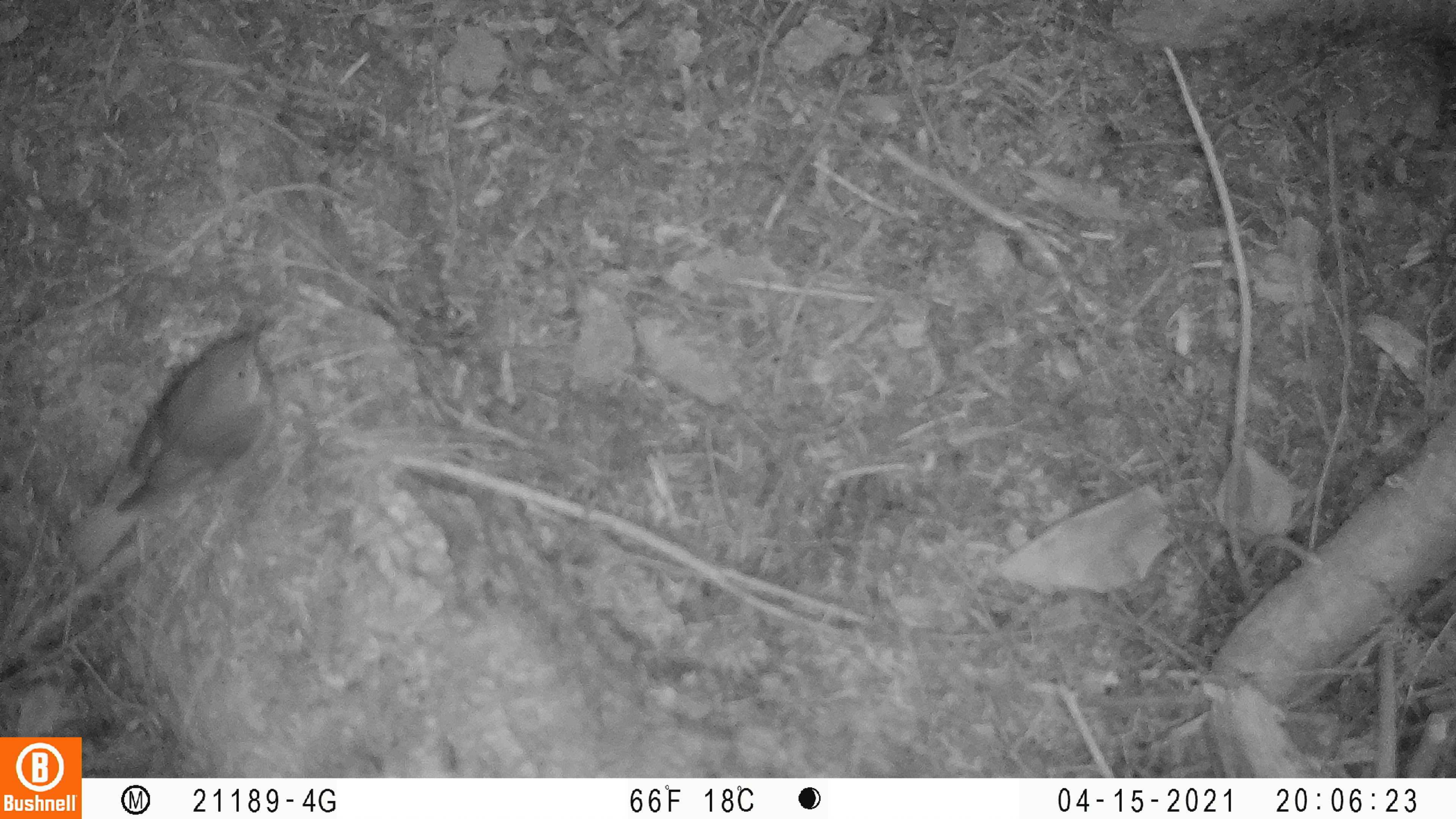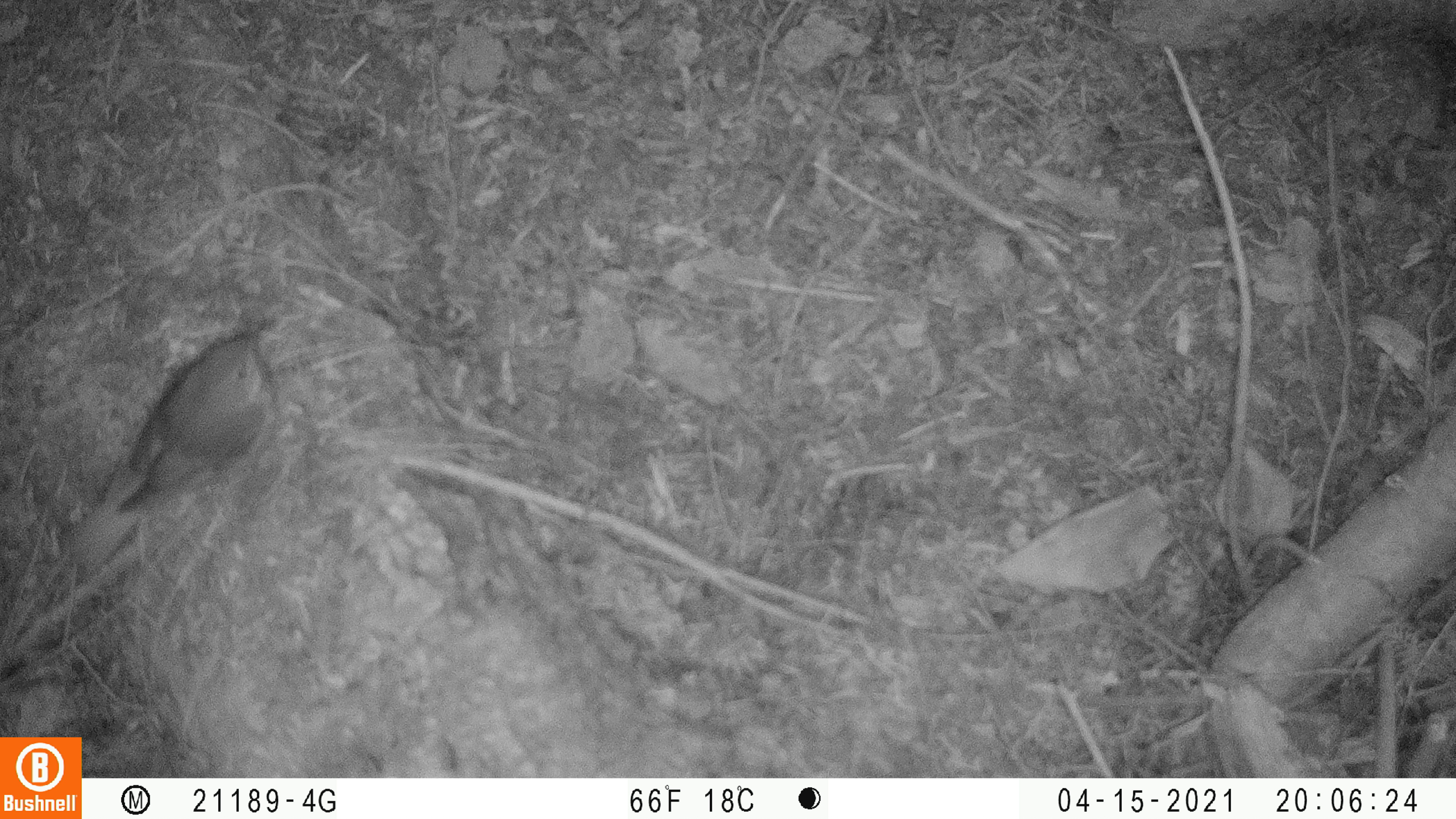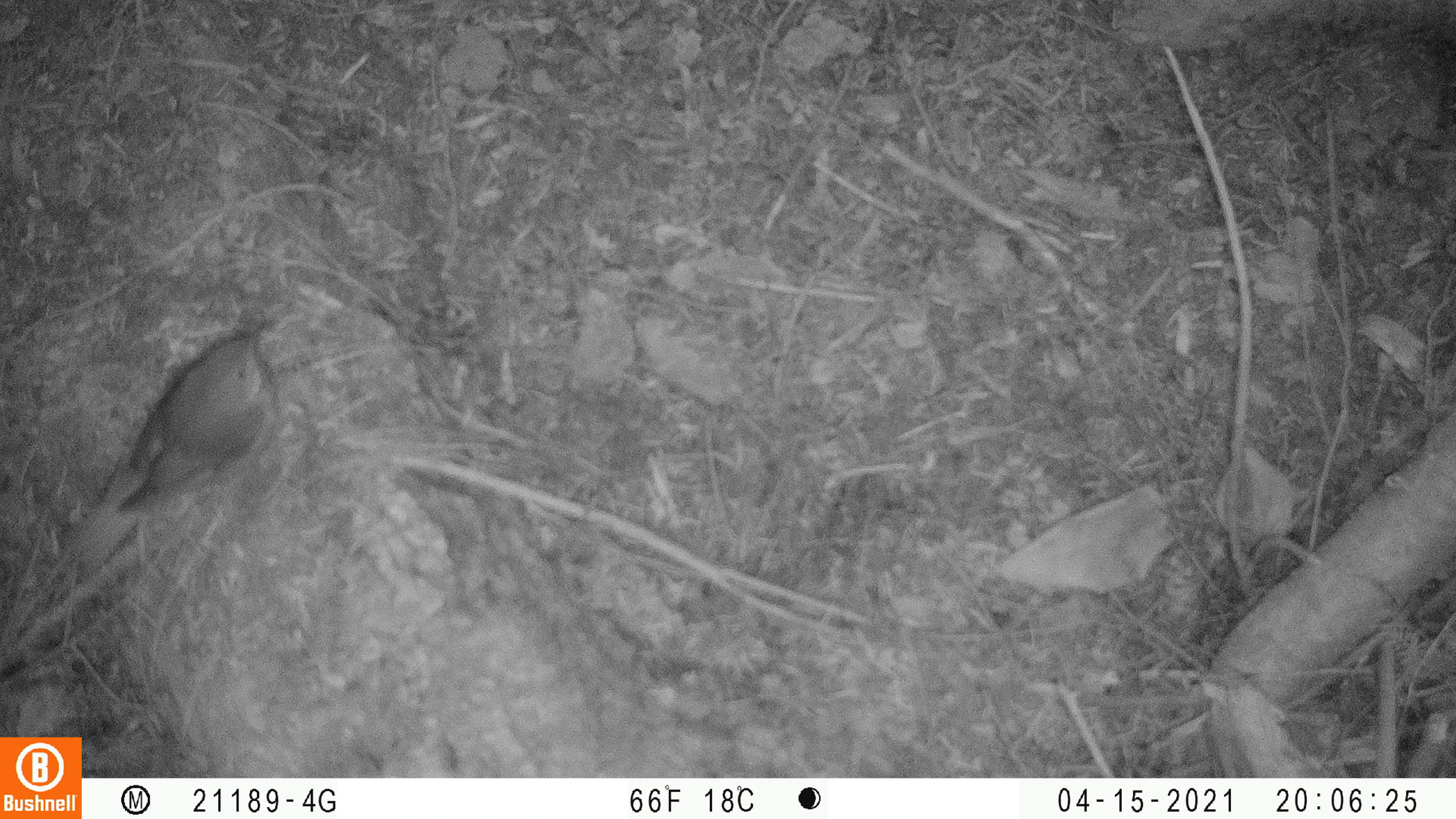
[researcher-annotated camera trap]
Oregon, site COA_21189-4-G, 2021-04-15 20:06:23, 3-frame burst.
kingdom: Animalia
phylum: Chordata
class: Aves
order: Passeriformes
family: Turdidae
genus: Catharus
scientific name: Catharus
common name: brown thrushes and nightingale-thrushes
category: catharus species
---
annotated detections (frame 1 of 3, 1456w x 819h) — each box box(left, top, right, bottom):
catharus species: box(55, 313, 288, 586)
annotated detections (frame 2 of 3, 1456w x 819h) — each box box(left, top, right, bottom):
catharus species: box(62, 312, 275, 588)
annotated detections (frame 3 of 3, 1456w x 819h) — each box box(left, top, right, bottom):
catharus species: box(62, 317, 282, 580)